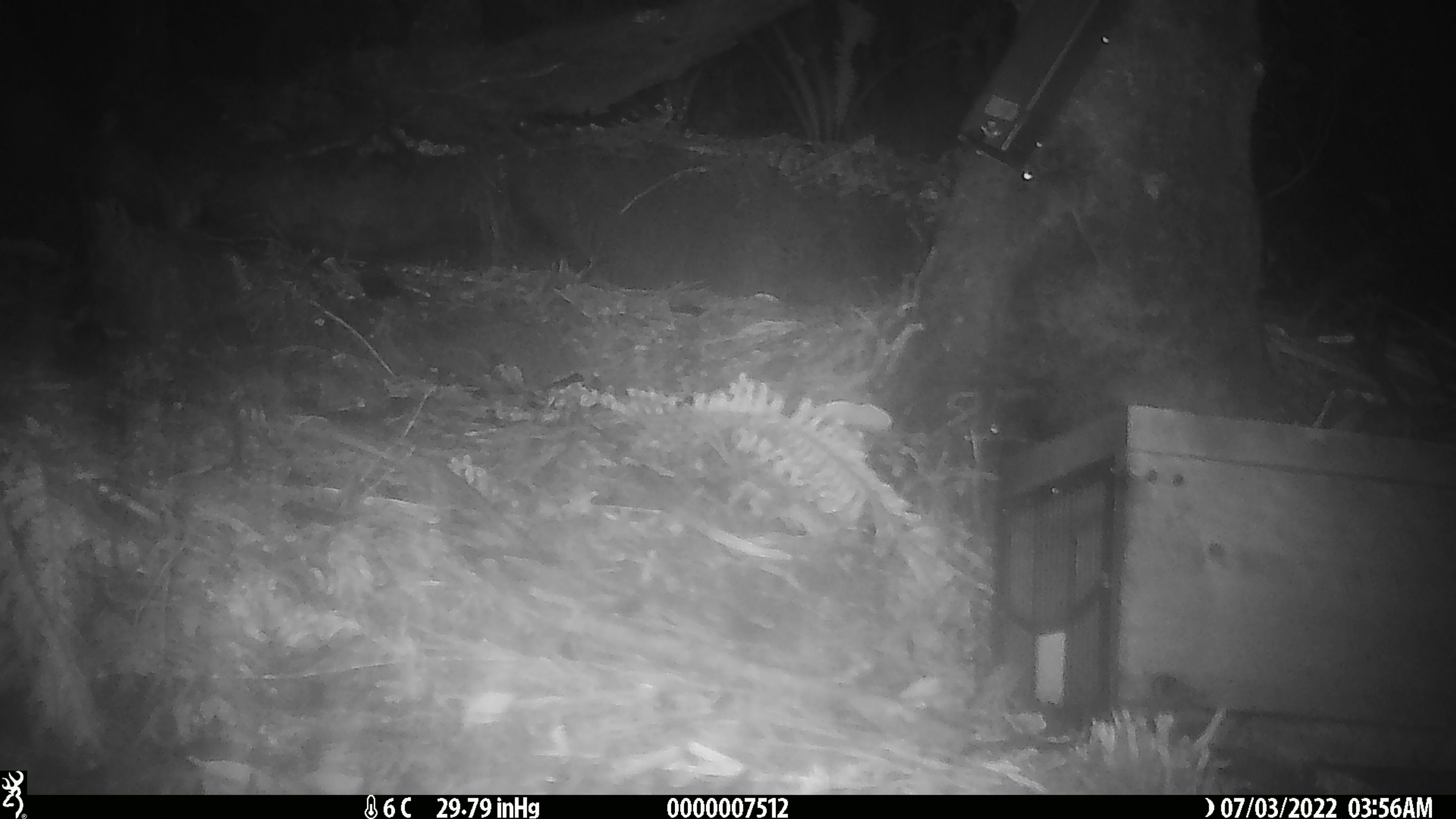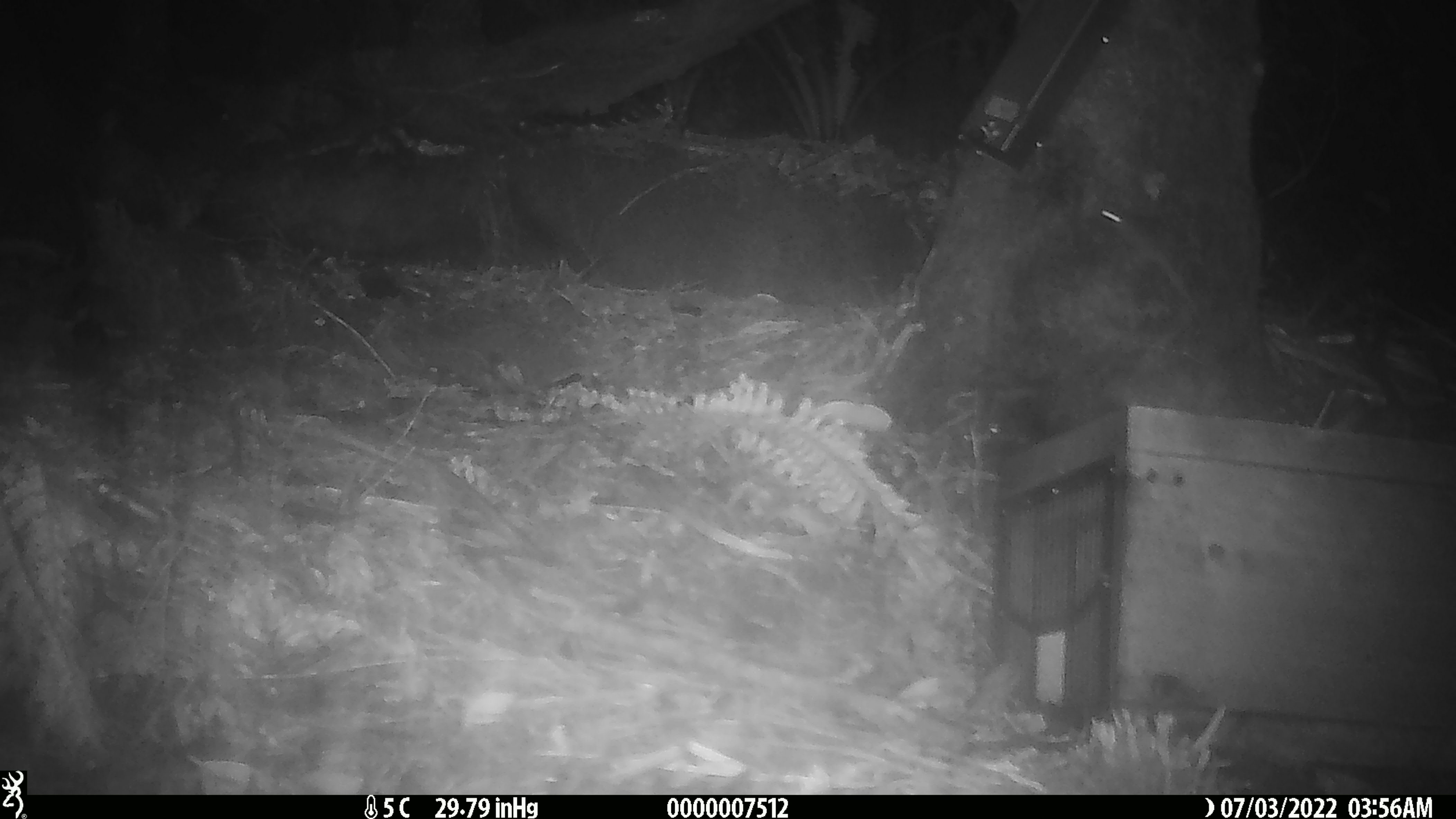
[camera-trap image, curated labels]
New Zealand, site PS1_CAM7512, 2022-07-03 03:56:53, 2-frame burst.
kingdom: Animalia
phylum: Chordata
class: Mammalia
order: Rodentia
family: Muridae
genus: Mus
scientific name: Mus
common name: mouse